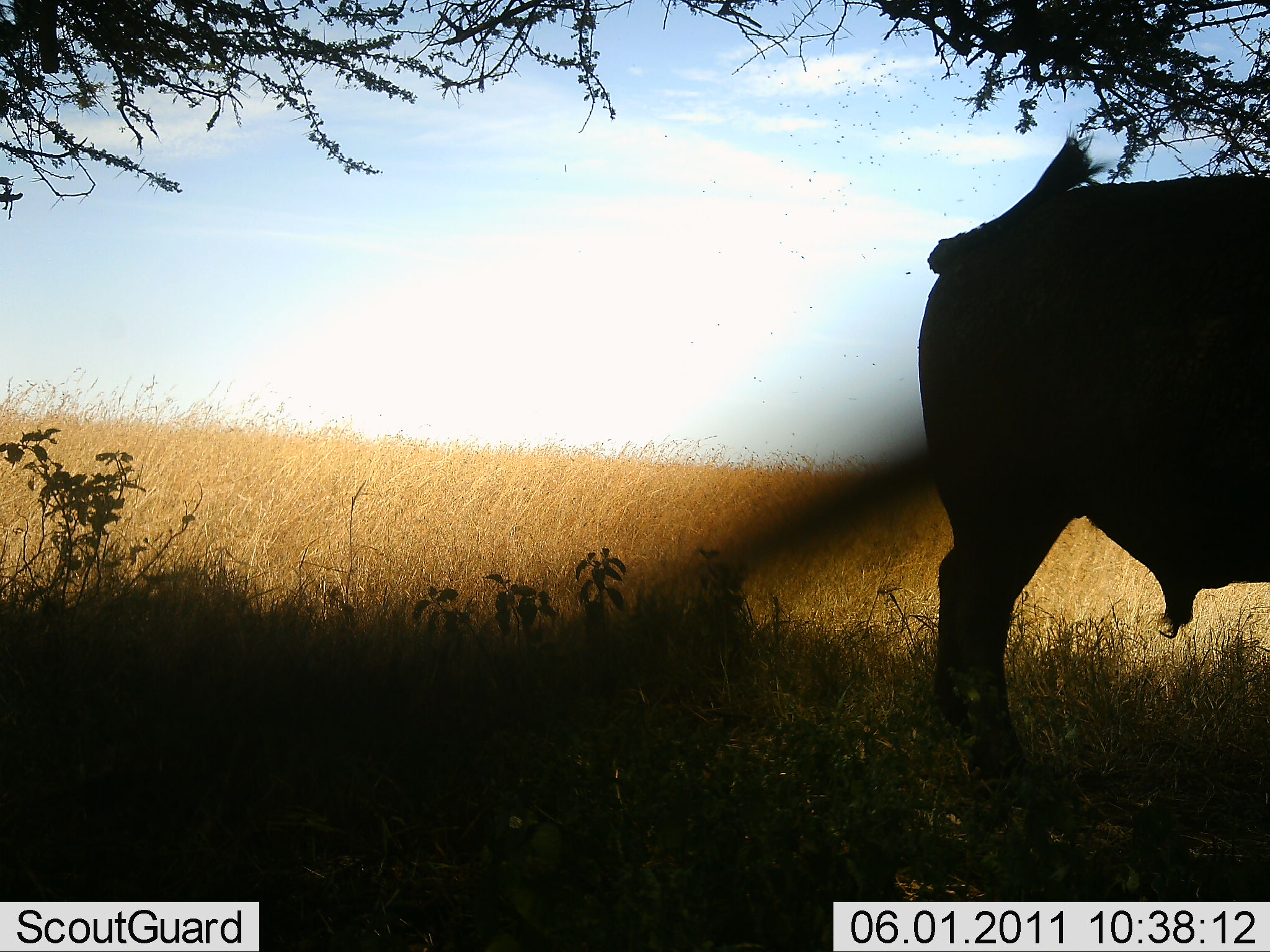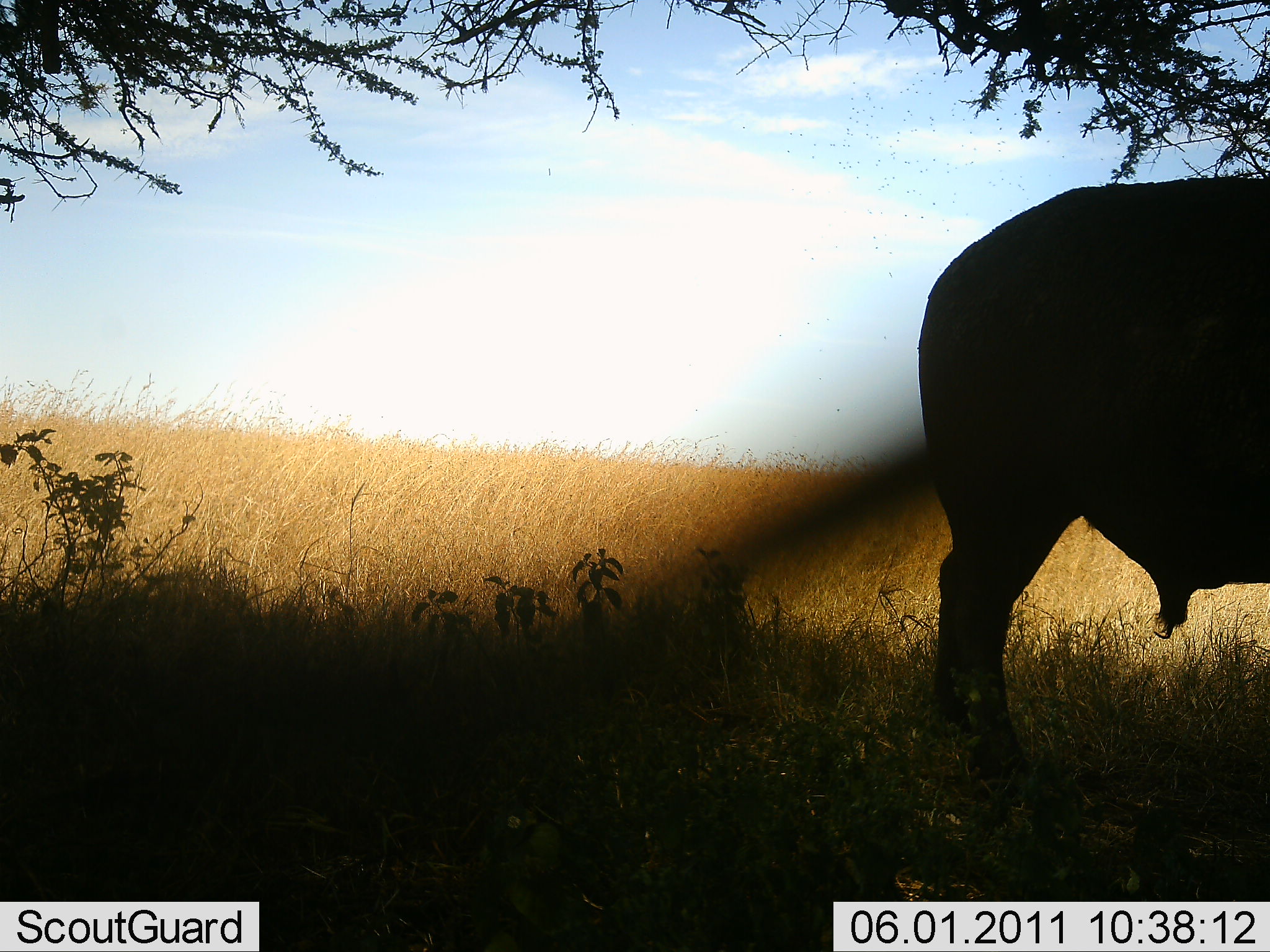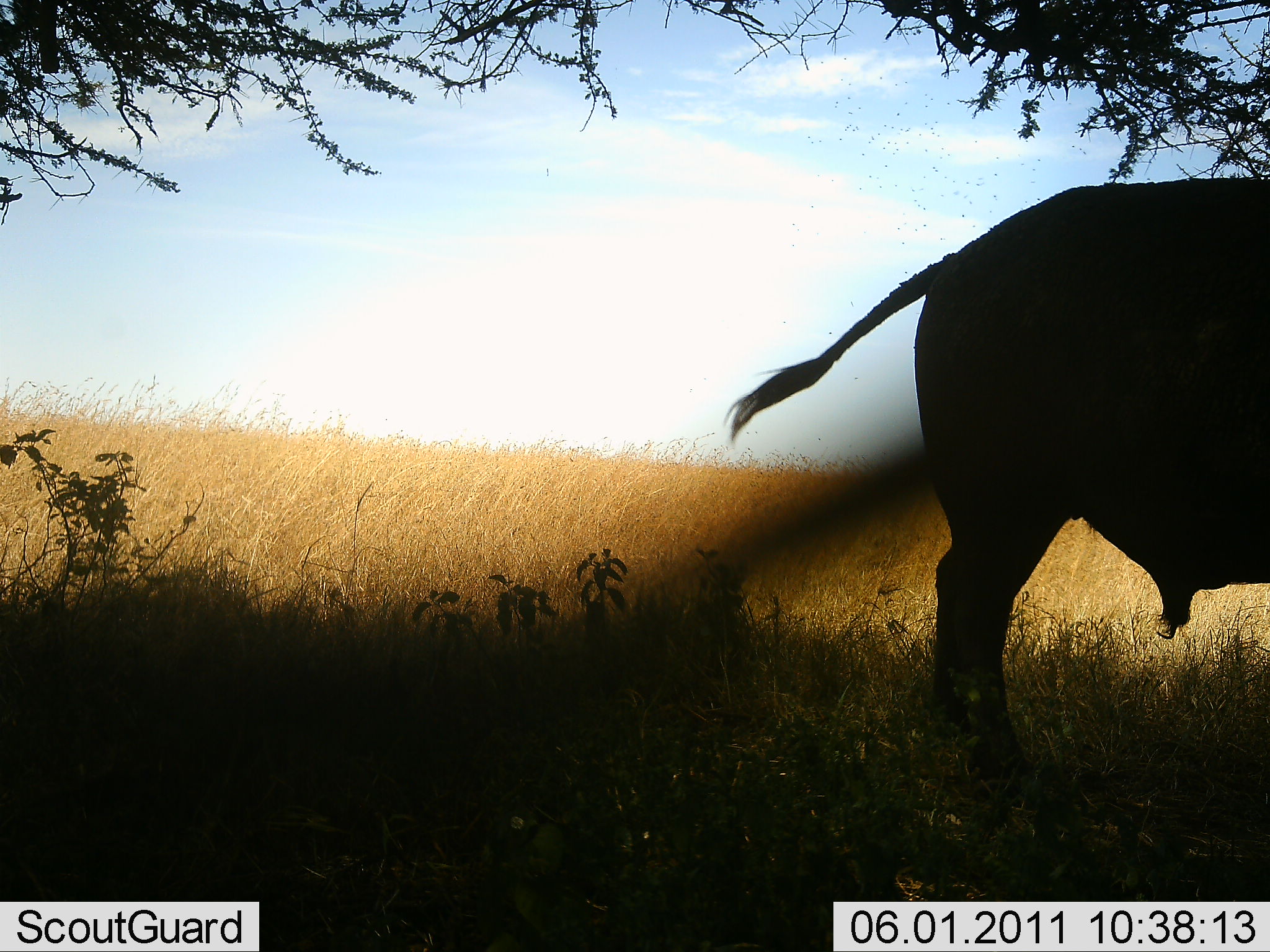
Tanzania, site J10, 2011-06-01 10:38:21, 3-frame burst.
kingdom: Animalia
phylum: Chordata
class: Mammalia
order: Artiodactyla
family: Bovidae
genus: Syncerus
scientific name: Syncerus caffer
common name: cape buffalo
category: buffalo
Buffalo (cape buffalo) (Syncerus caffer), count 1. Behavior (volunteer vote fractions): standing 92%, resting 8%, moving 0%, interacting 0%. Young present (vote fraction): 0%. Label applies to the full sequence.